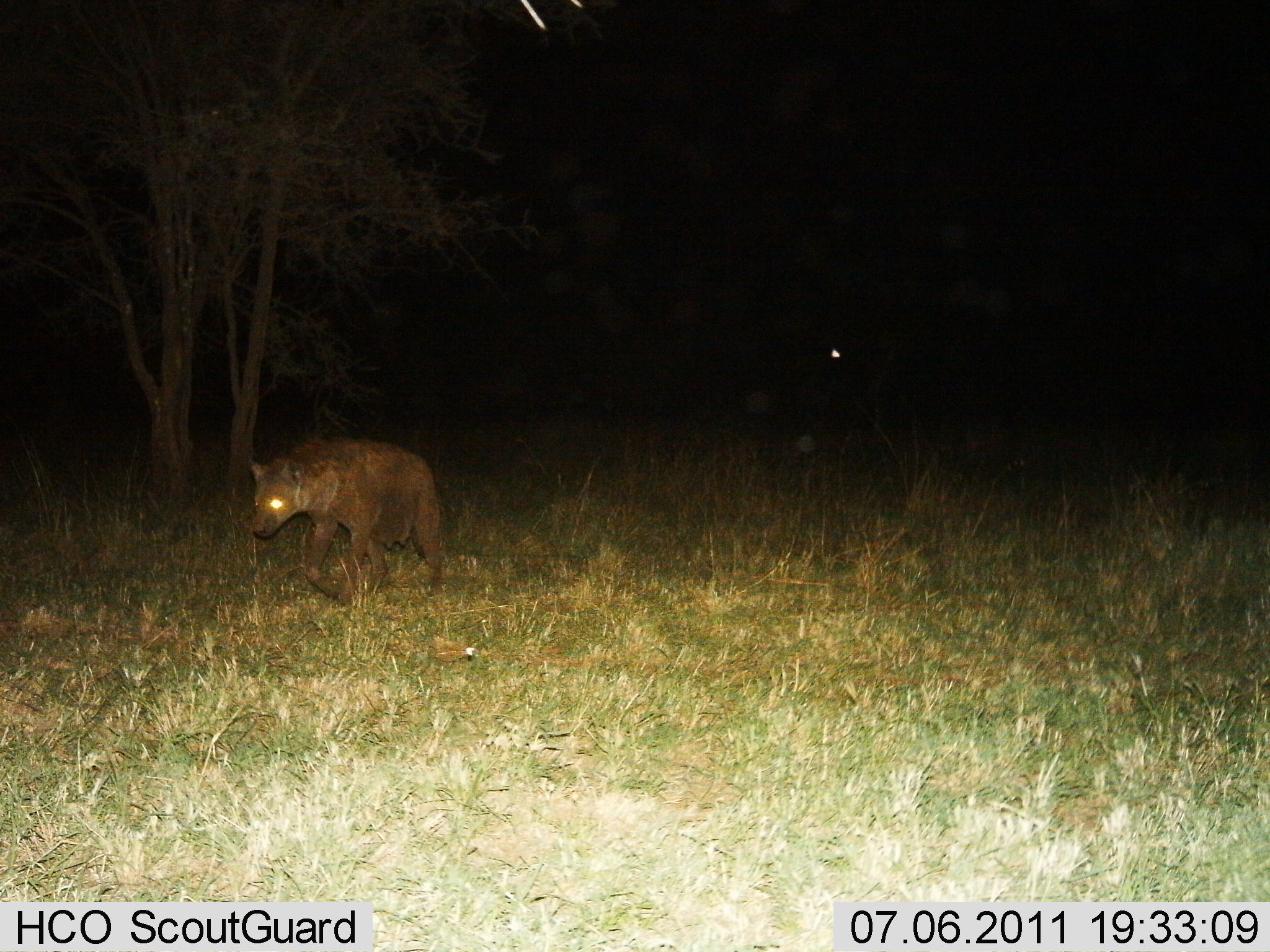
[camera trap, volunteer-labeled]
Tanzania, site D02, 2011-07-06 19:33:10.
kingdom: Animalia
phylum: Chordata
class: Mammalia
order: Carnivora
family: Hyaenidae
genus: Crocuta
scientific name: Crocuta crocuta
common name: spotted hyena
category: hyenaspotted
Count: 1.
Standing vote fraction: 0%.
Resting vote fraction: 0%.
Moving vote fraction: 100%.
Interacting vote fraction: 0%.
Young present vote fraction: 0%.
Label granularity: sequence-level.